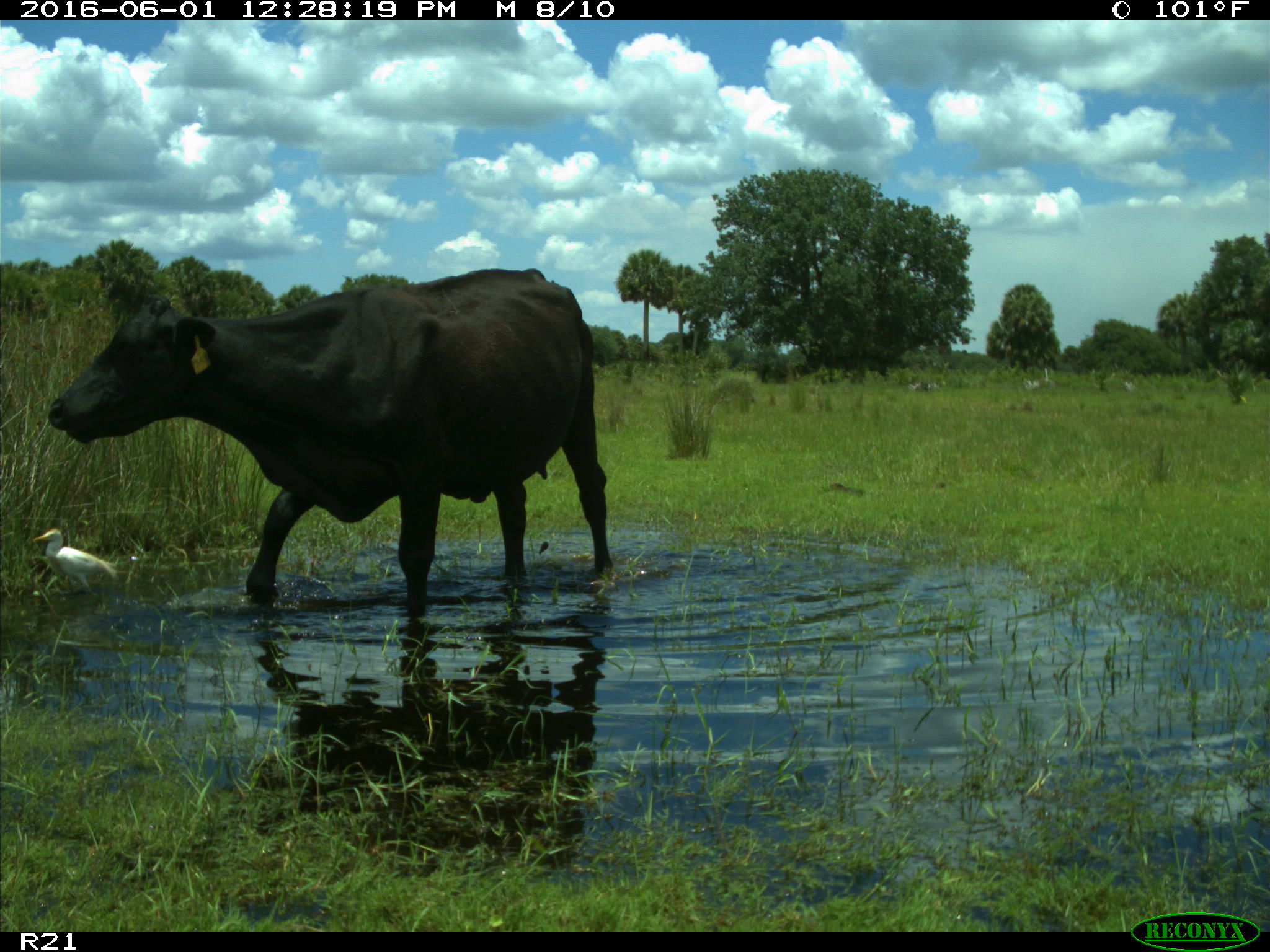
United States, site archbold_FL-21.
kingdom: Animalia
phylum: Chordata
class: Mammalia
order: Artiodactyla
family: Bovidae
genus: Bos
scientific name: Bos taurus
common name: domestic cow